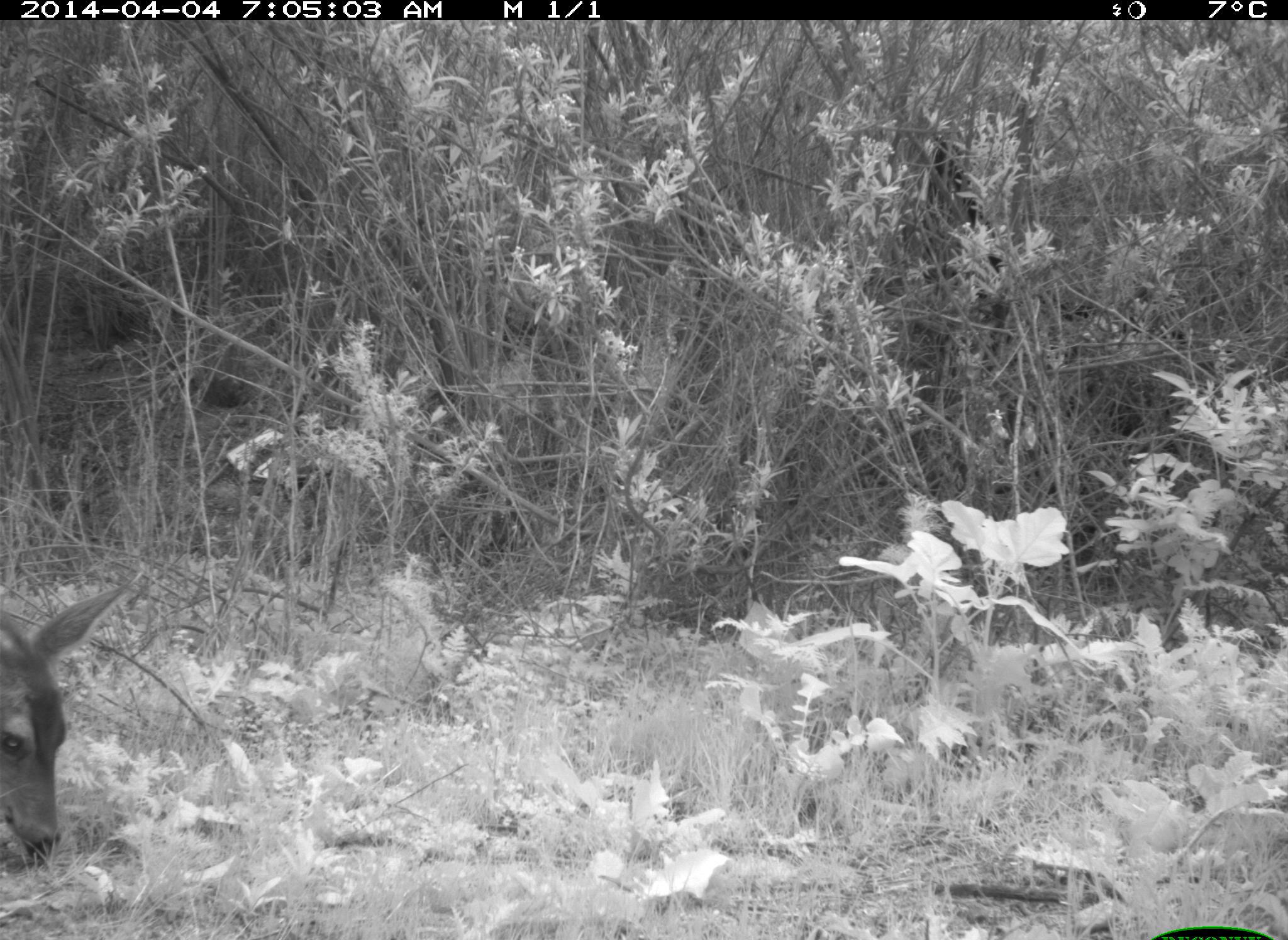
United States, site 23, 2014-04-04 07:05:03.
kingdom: Animalia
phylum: Chordata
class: Mammalia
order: Artiodactyla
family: Cervidae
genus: Odocoileus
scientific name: Odocoileus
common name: deer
Deer (Odocoileus).